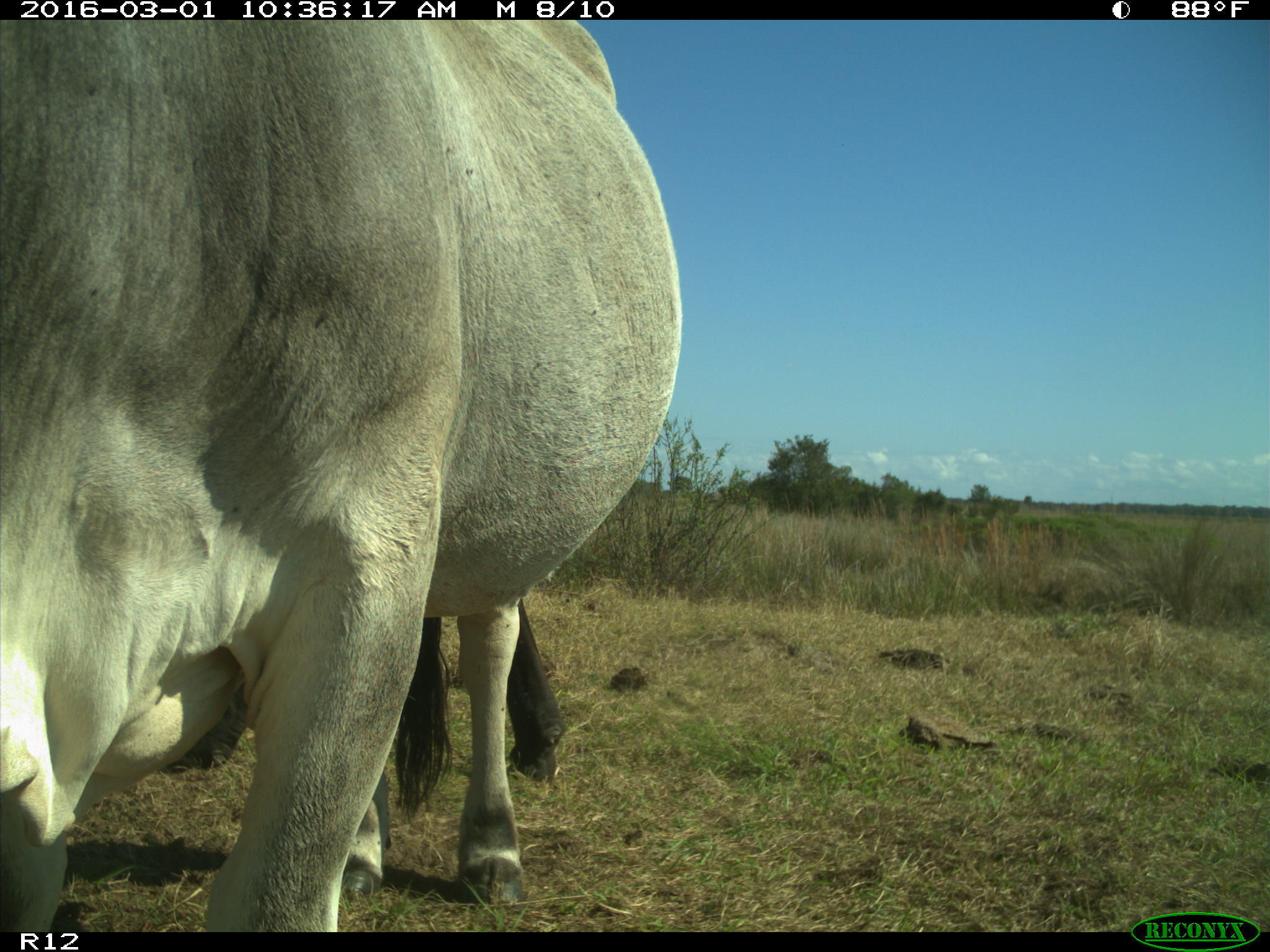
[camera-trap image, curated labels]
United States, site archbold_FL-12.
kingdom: Animalia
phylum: Chordata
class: Mammalia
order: Artiodactyla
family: Bovidae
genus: Bos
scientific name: Bos taurus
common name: domestic cow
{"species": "Bos taurus (domestic cow)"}